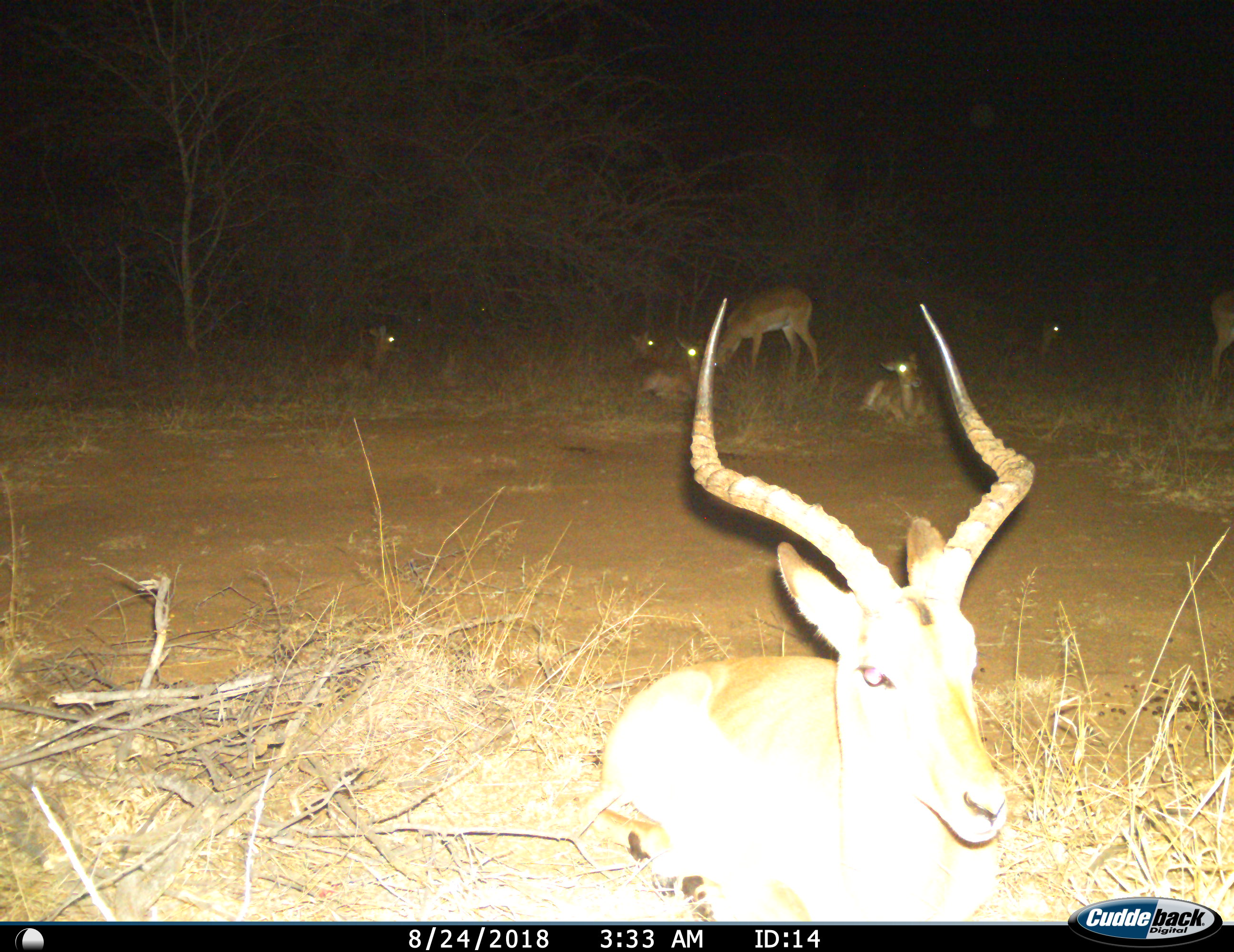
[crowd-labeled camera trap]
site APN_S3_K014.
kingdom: Animalia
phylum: Chordata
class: Mammalia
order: Artiodactyla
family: Bovidae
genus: Aepyceros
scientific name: Aepyceros melampus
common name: impala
Impala (Aepyceros melampus), count 8. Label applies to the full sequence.